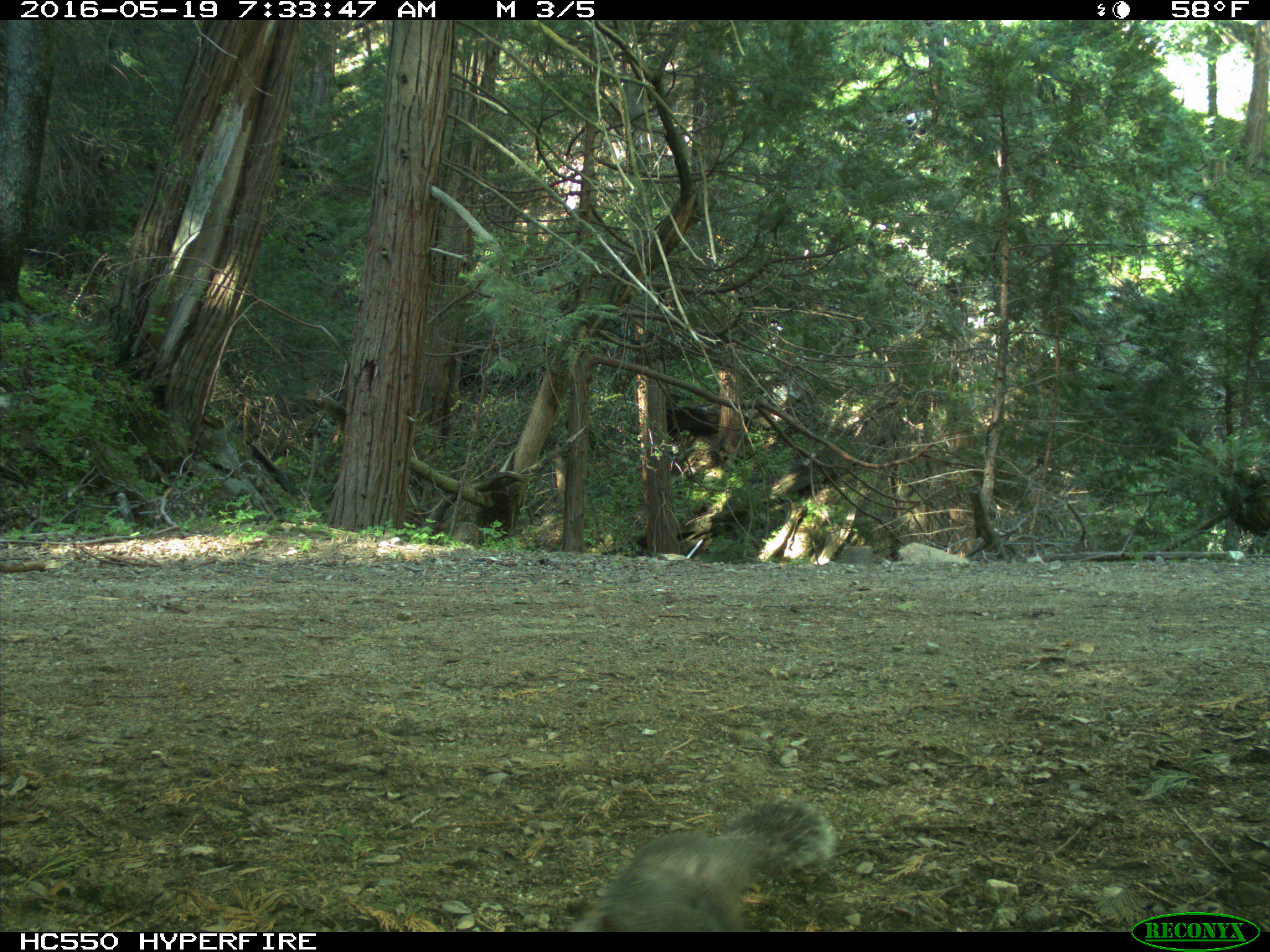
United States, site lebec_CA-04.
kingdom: Animalia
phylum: Chordata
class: Mammalia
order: Rodentia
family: Sciuridae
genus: Sciurus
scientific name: Sciurus carolinensis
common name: eastern gray squirrel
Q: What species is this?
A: Sciurus carolinensis (eastern gray squirrel).